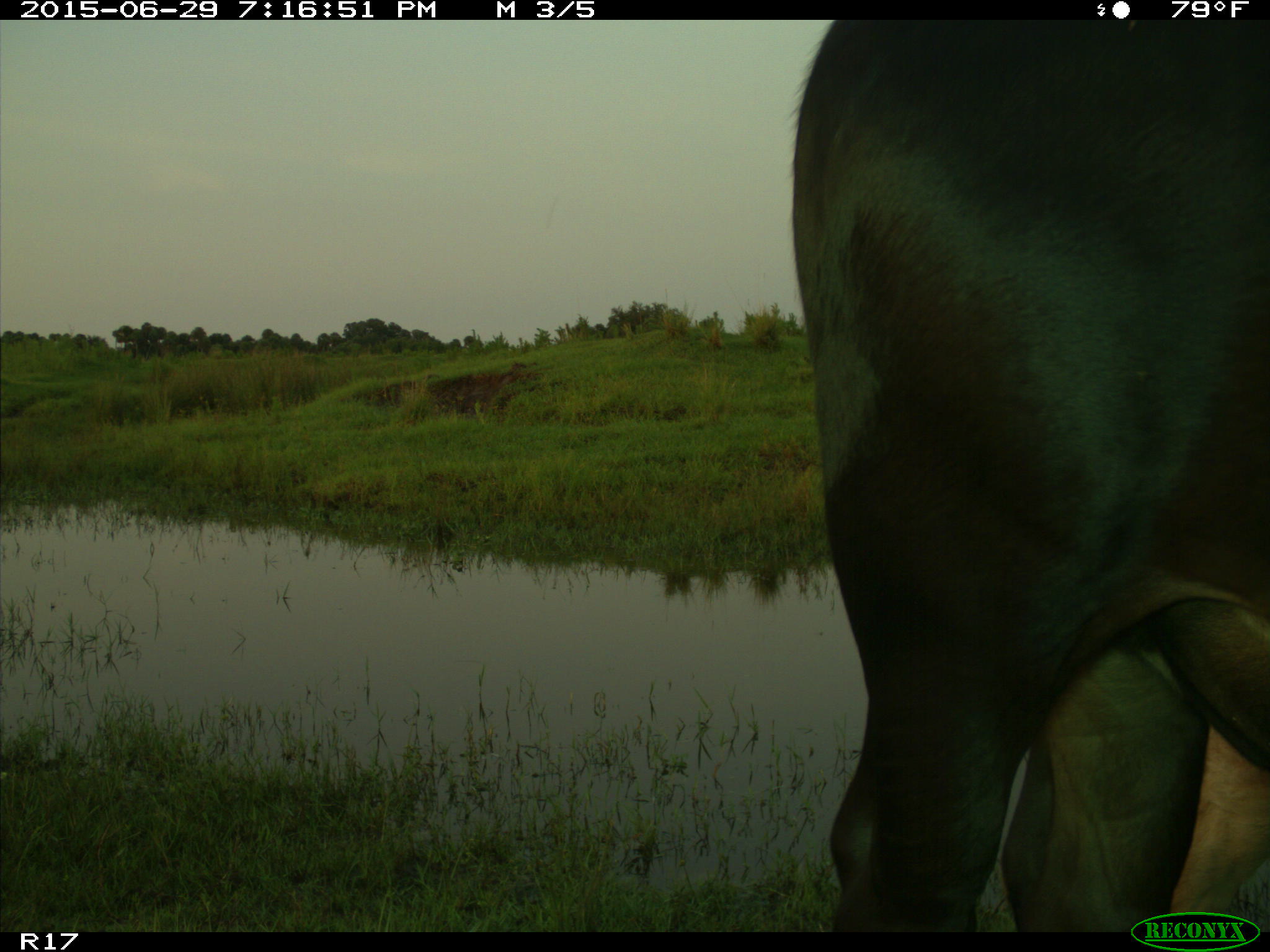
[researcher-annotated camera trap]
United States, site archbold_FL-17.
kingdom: Animalia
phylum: Chordata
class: Mammalia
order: Artiodactyla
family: Bovidae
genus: Bos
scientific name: Bos taurus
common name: domestic cow